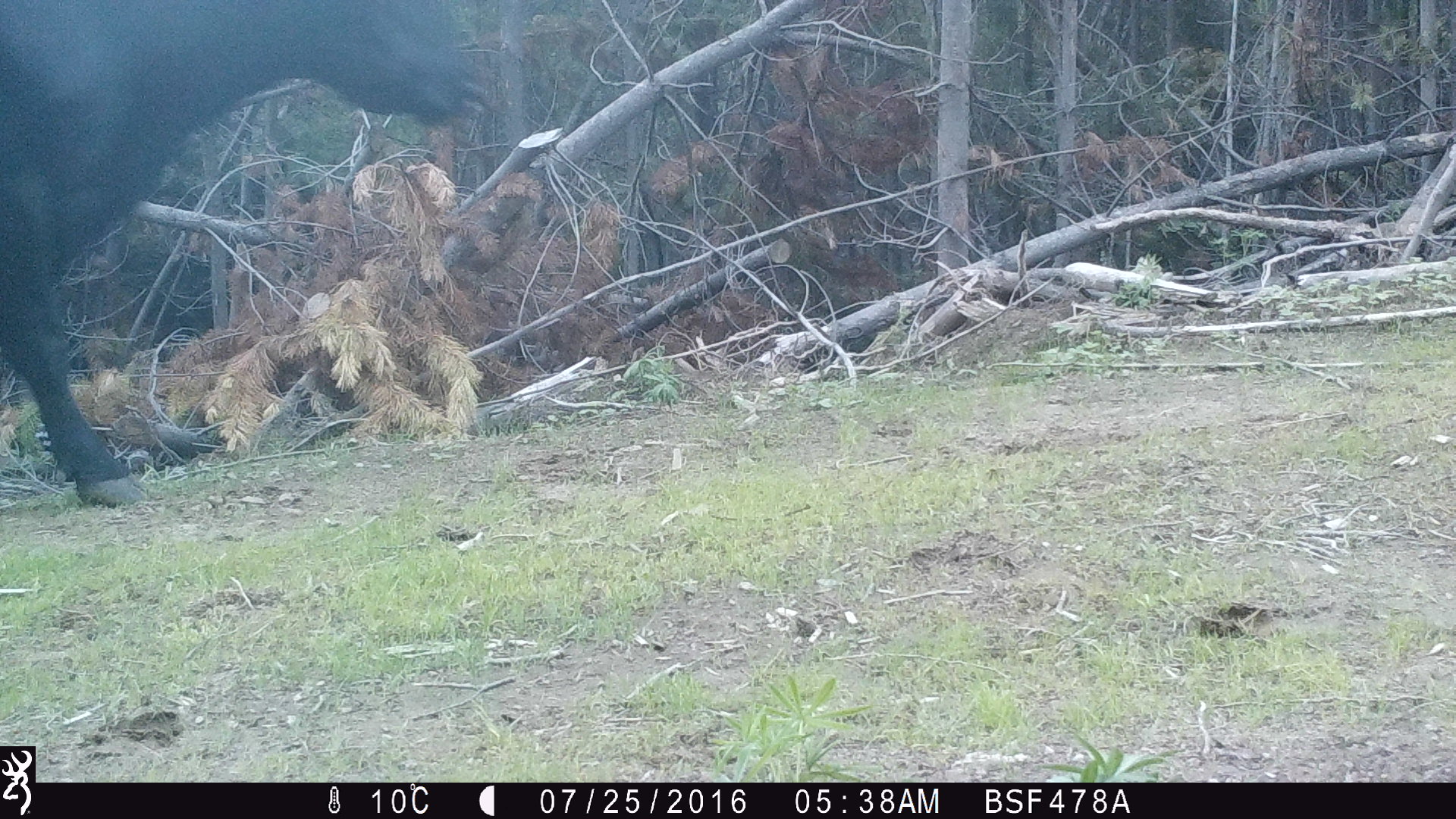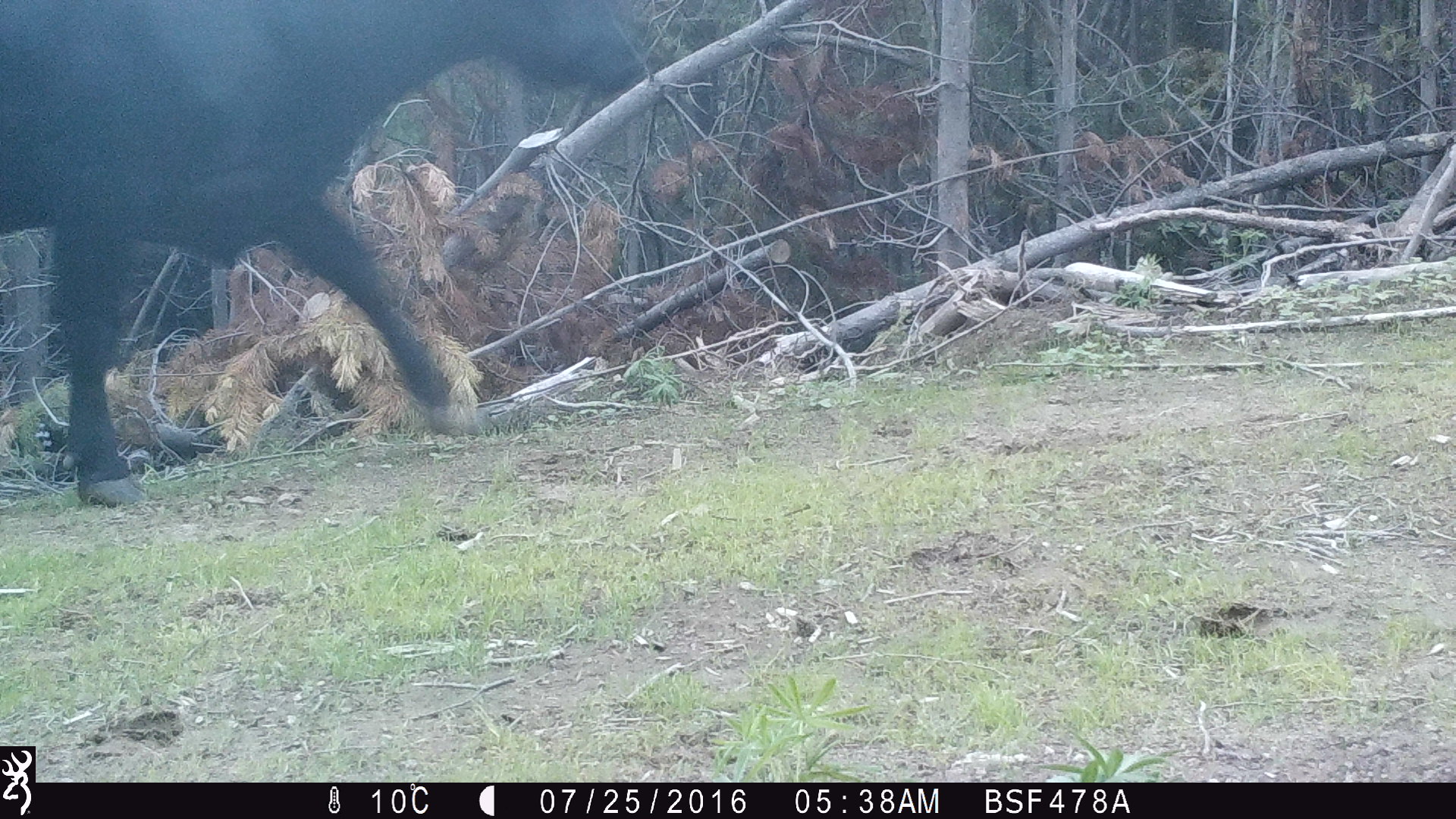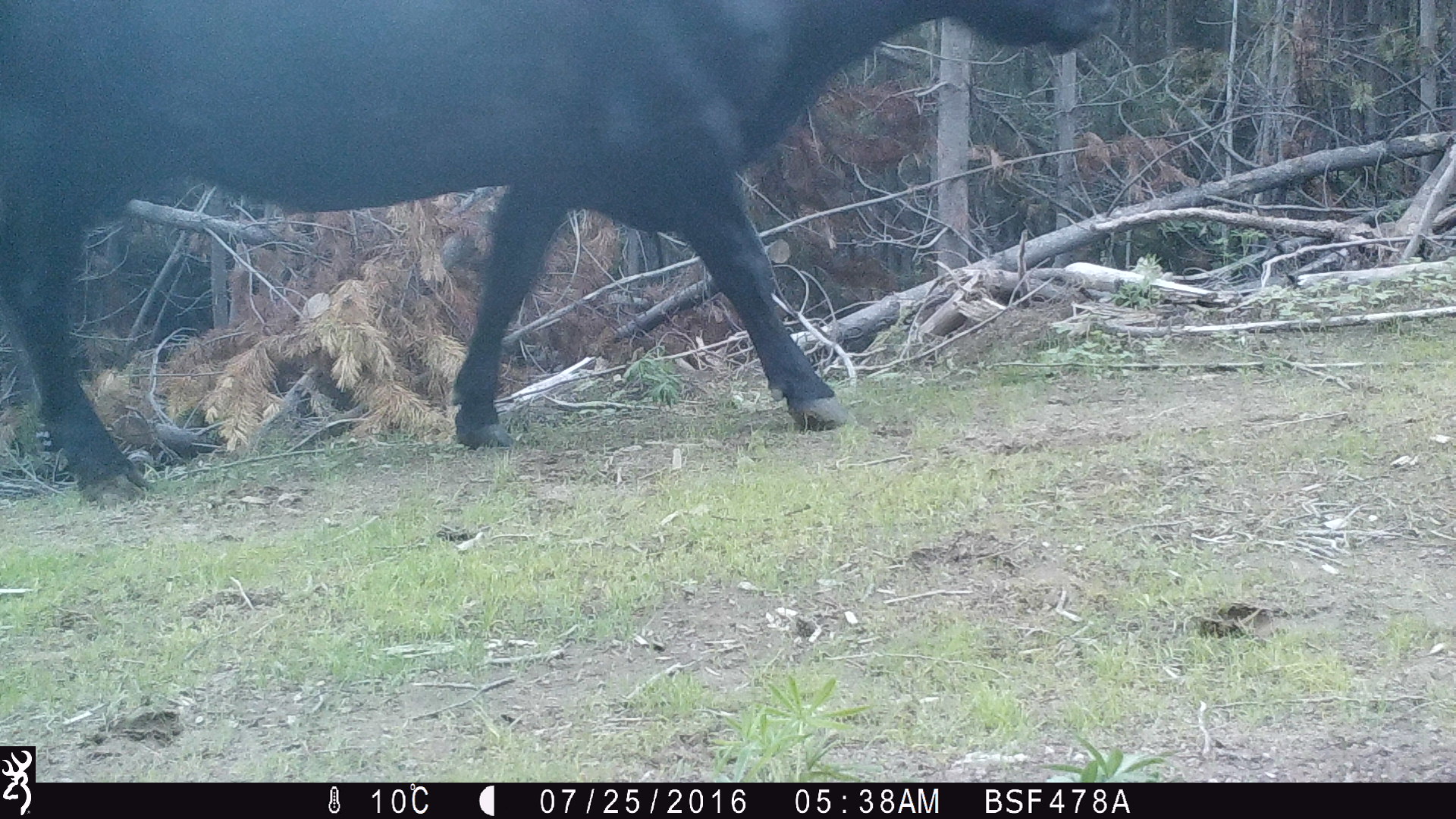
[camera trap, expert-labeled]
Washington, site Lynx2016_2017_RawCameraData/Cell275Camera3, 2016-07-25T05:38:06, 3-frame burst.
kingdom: Animalia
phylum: Chordata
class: Mammalia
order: Artiodactyla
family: Bovidae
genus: Bos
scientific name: Bos taurus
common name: domestic cattle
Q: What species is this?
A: Domestic cattle (Bos taurus).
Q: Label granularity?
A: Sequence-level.